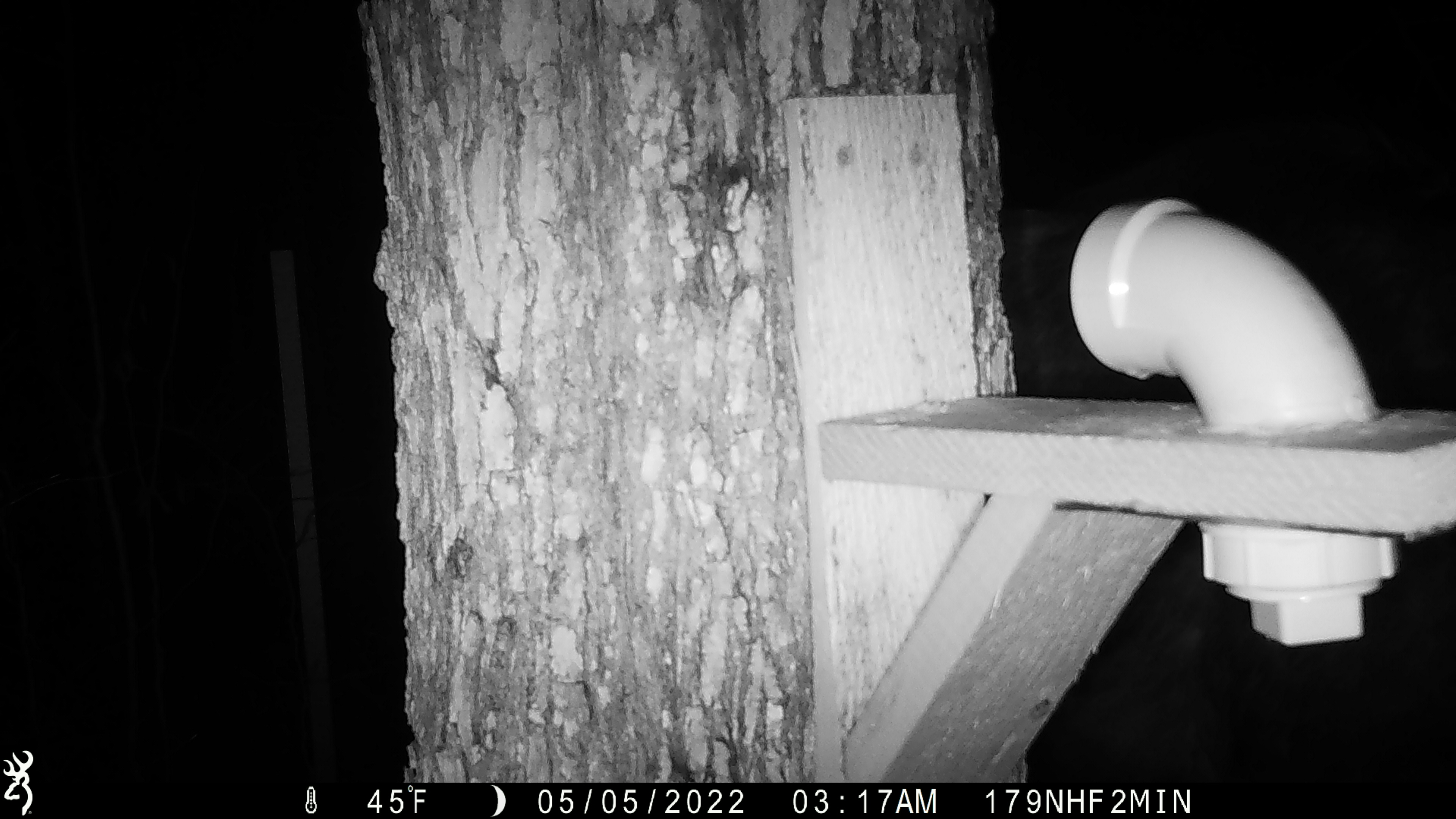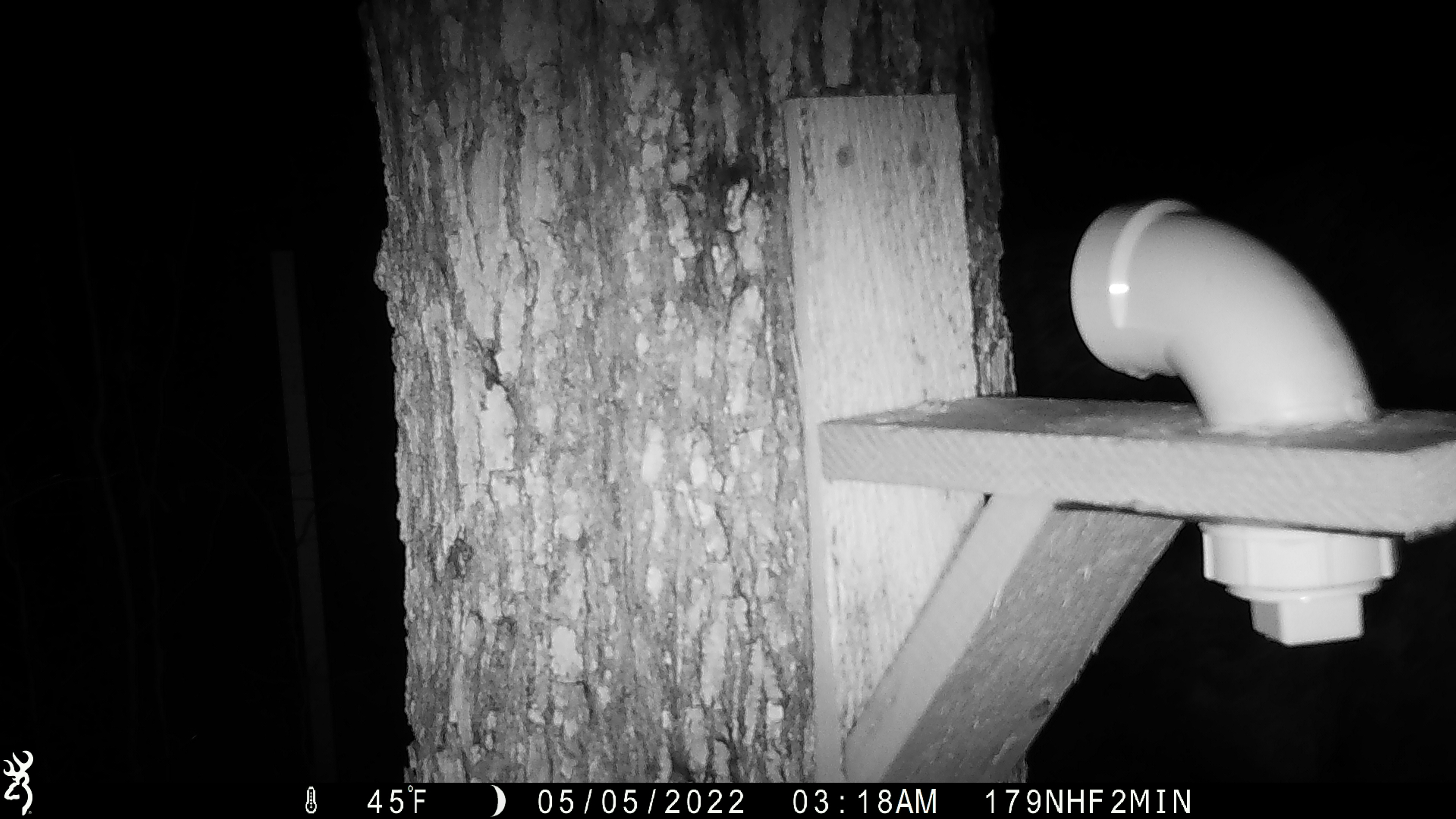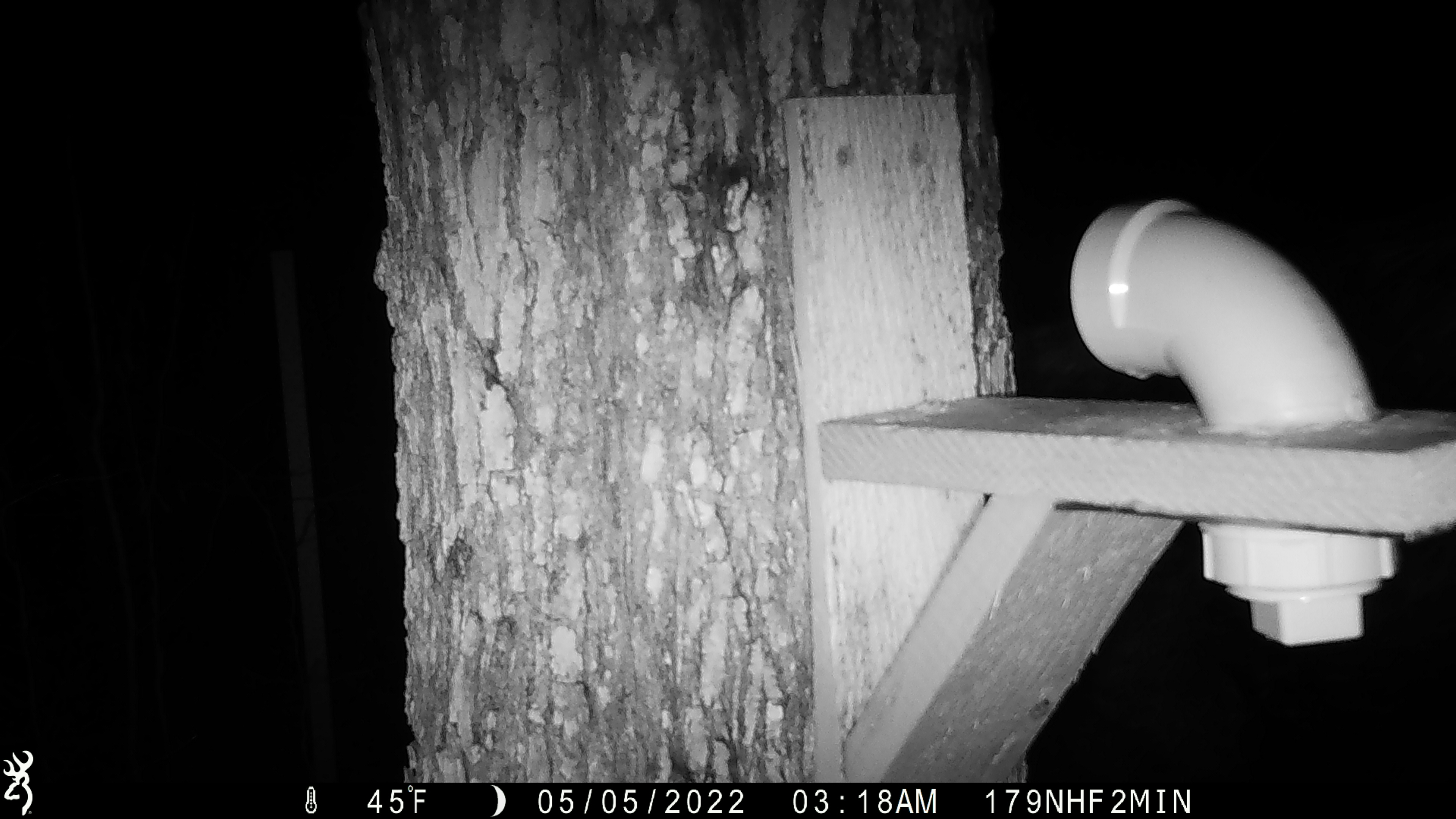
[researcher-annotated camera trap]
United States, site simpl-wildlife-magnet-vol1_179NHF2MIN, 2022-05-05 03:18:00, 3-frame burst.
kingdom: Animalia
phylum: Chordata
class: Mammalia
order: Artiodactyla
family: Cervidae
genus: Alces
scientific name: Alces alces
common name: moose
Moose (Alces alces).